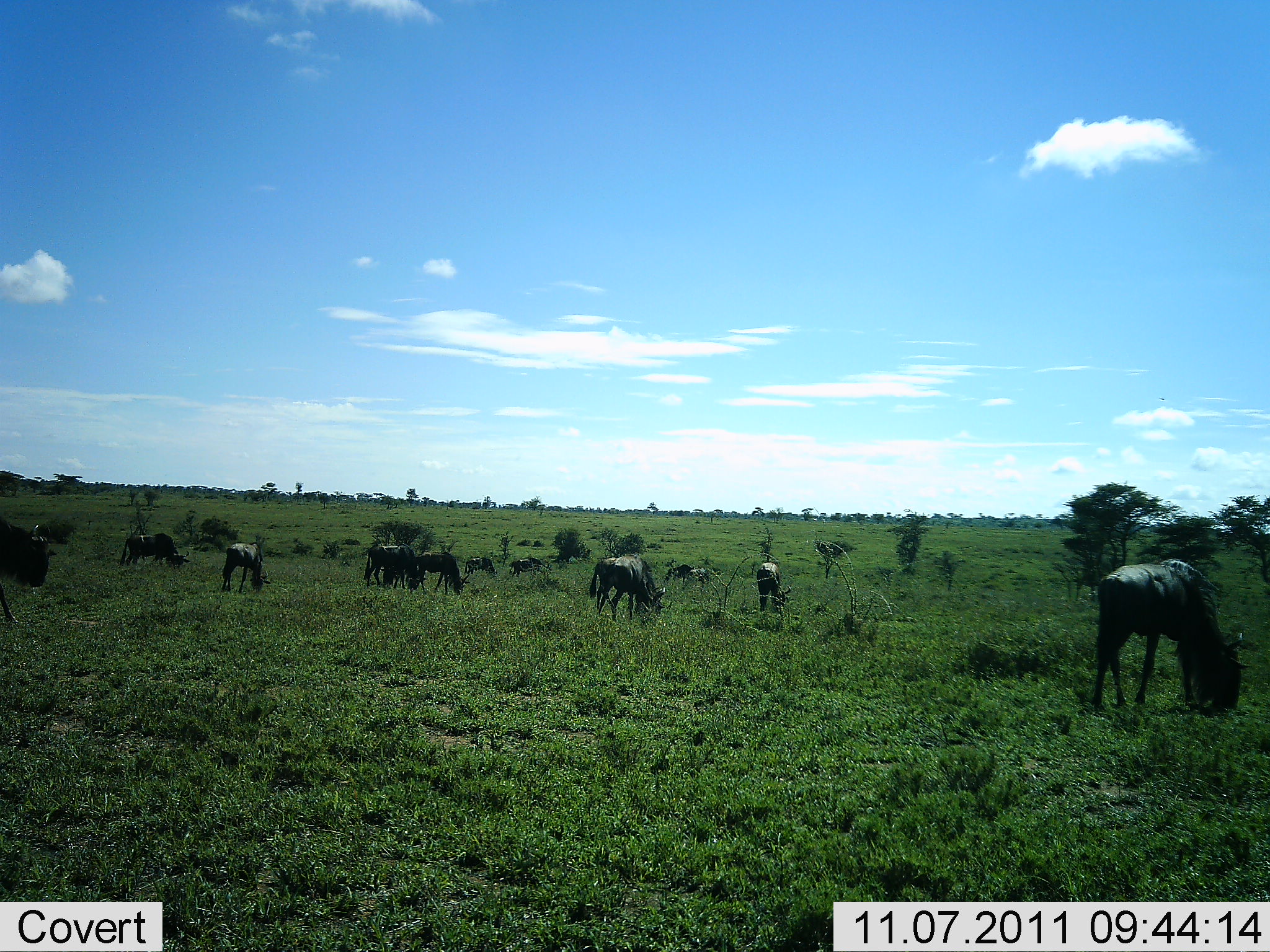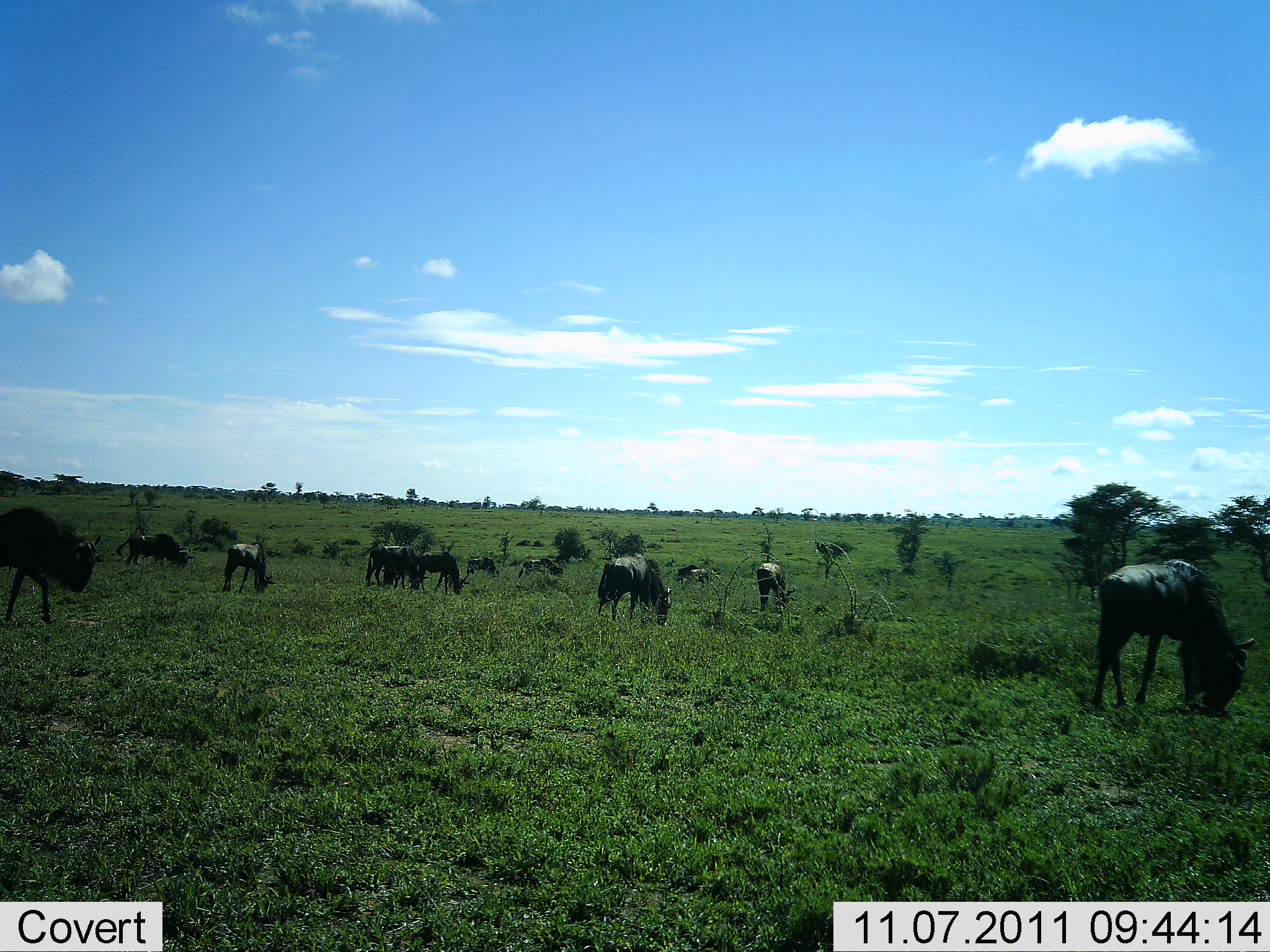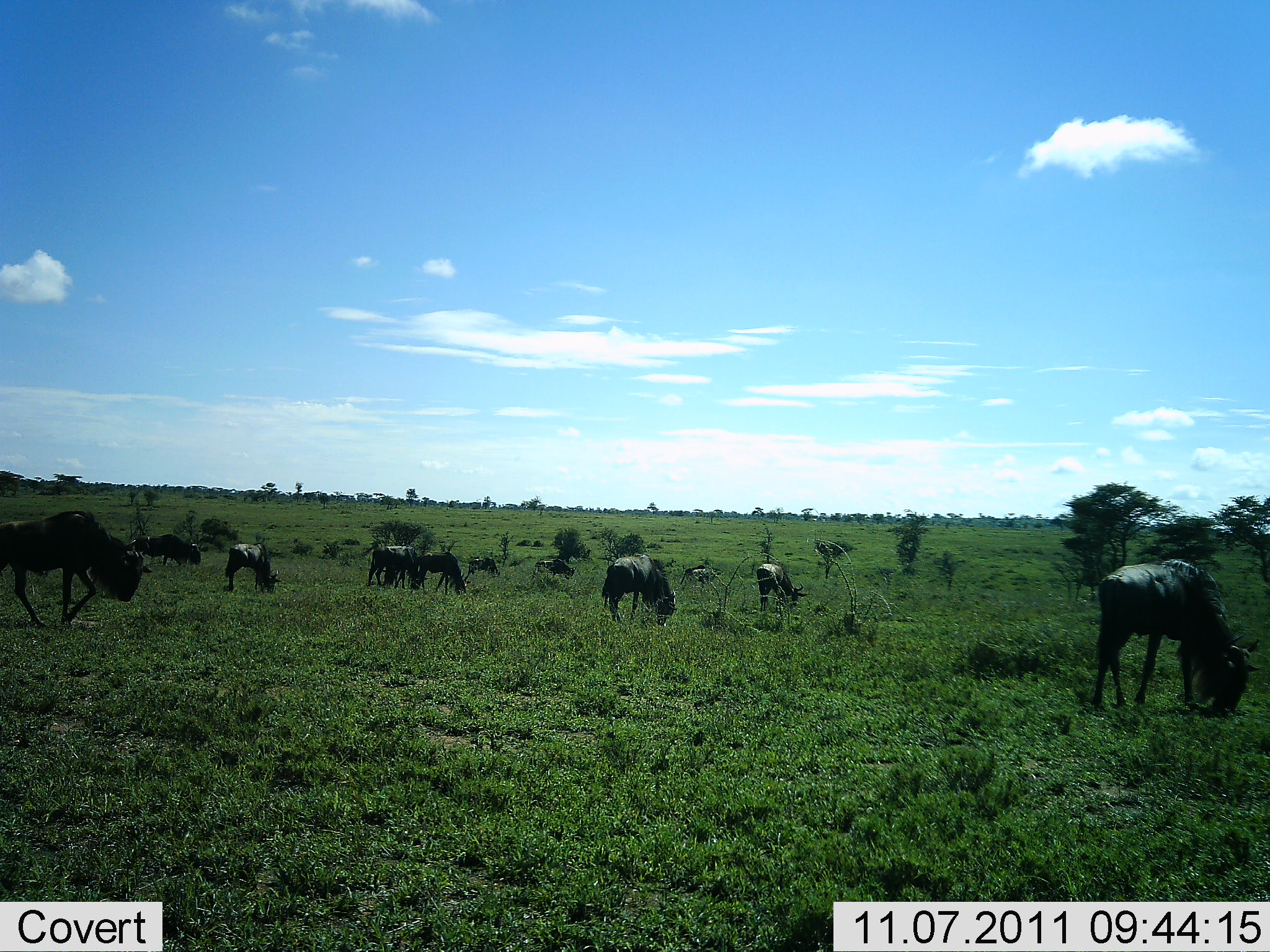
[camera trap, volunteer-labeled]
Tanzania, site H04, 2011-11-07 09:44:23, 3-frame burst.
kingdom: Animalia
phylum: Chordata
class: Mammalia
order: Artiodactyla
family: Bovidae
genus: Connochaetes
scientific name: Connochaetes taurinus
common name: blue wildebeest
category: wildebeest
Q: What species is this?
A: Wildebeest (blue wildebeest) (Connochaetes taurinus).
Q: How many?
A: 11-50.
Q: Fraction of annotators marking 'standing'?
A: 45%.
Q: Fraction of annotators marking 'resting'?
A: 0%.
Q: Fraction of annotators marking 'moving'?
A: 27%.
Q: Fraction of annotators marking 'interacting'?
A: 0%.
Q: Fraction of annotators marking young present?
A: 9%.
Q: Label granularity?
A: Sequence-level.